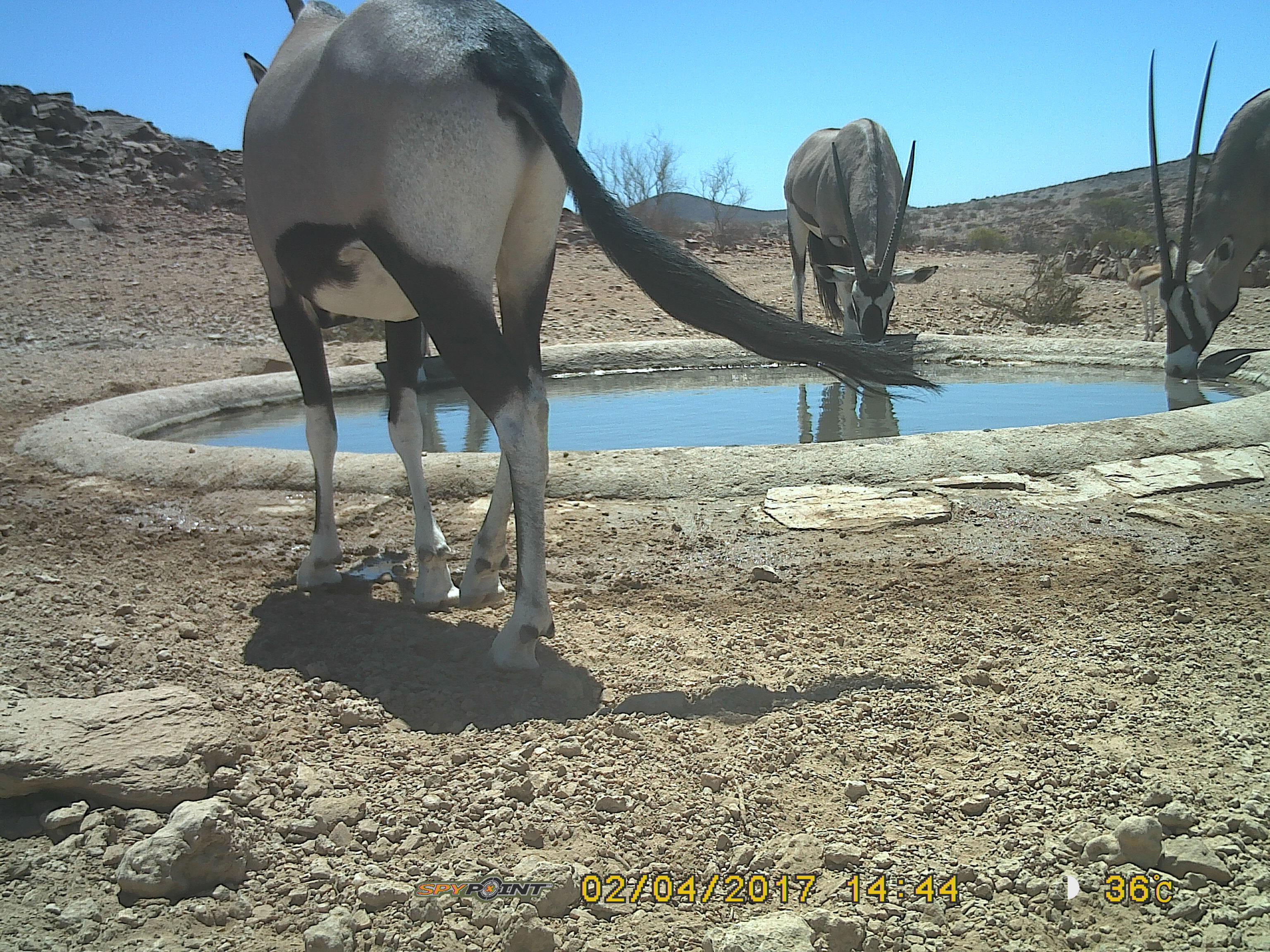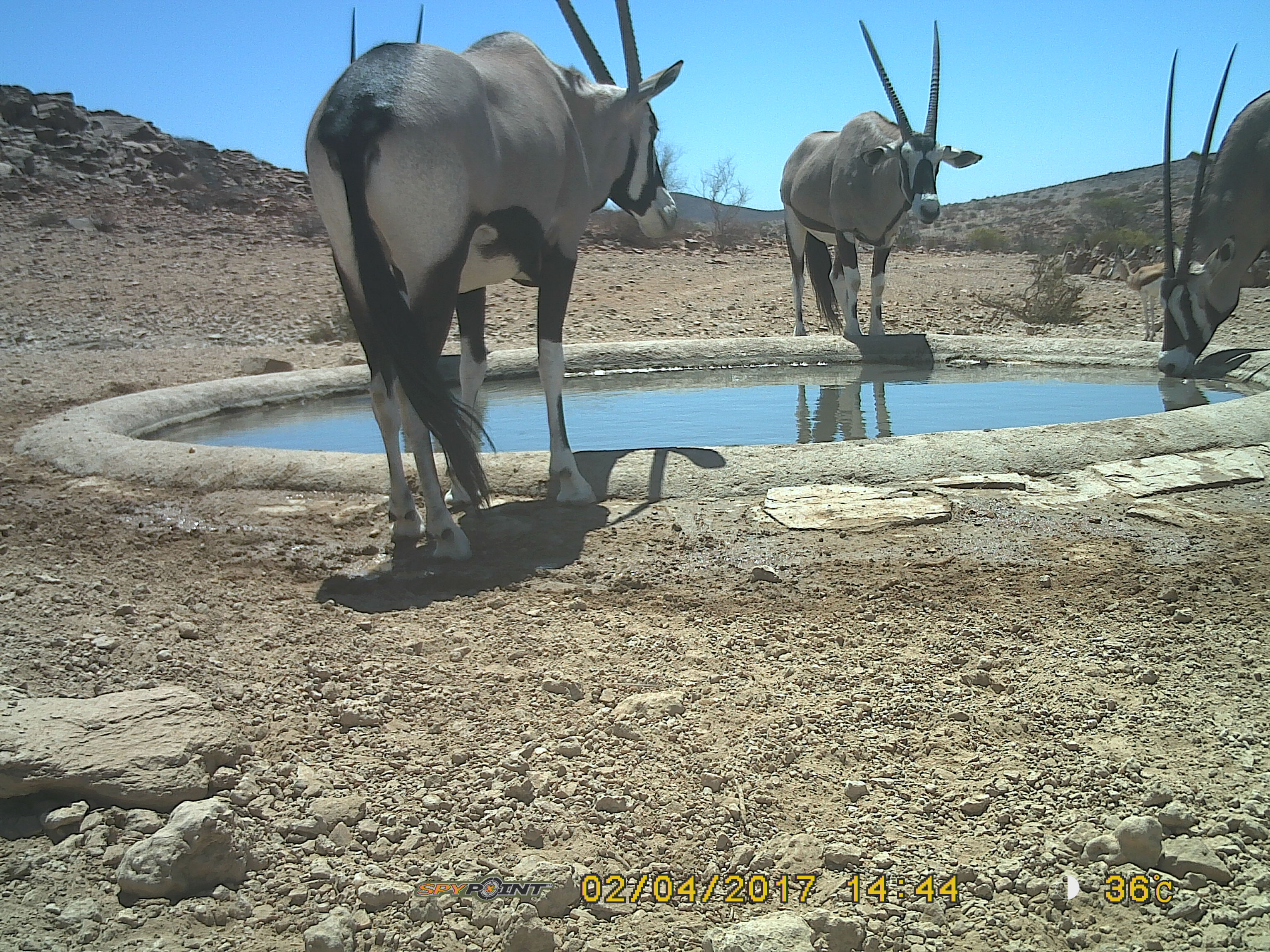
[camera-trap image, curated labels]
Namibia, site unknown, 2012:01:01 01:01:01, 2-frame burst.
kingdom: Animalia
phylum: Chordata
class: Mammalia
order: Artiodactyla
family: Bovidae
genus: Oryx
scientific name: Oryx gazella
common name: gemsbok